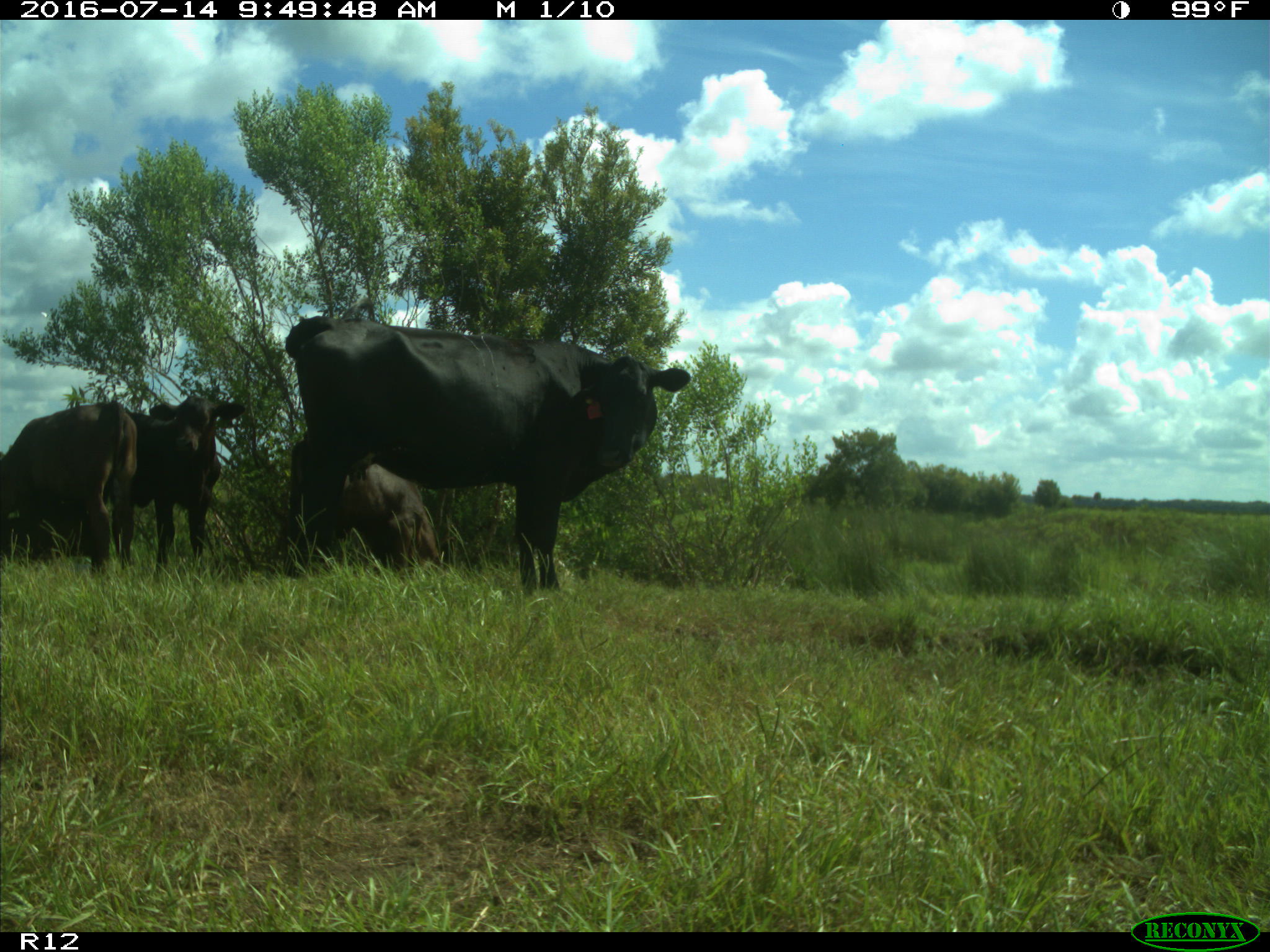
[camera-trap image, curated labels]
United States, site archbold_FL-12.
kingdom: Animalia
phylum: Chordata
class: Mammalia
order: Artiodactyla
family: Bovidae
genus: Bos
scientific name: Bos taurus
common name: domestic cow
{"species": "Bos taurus (domestic cow)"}